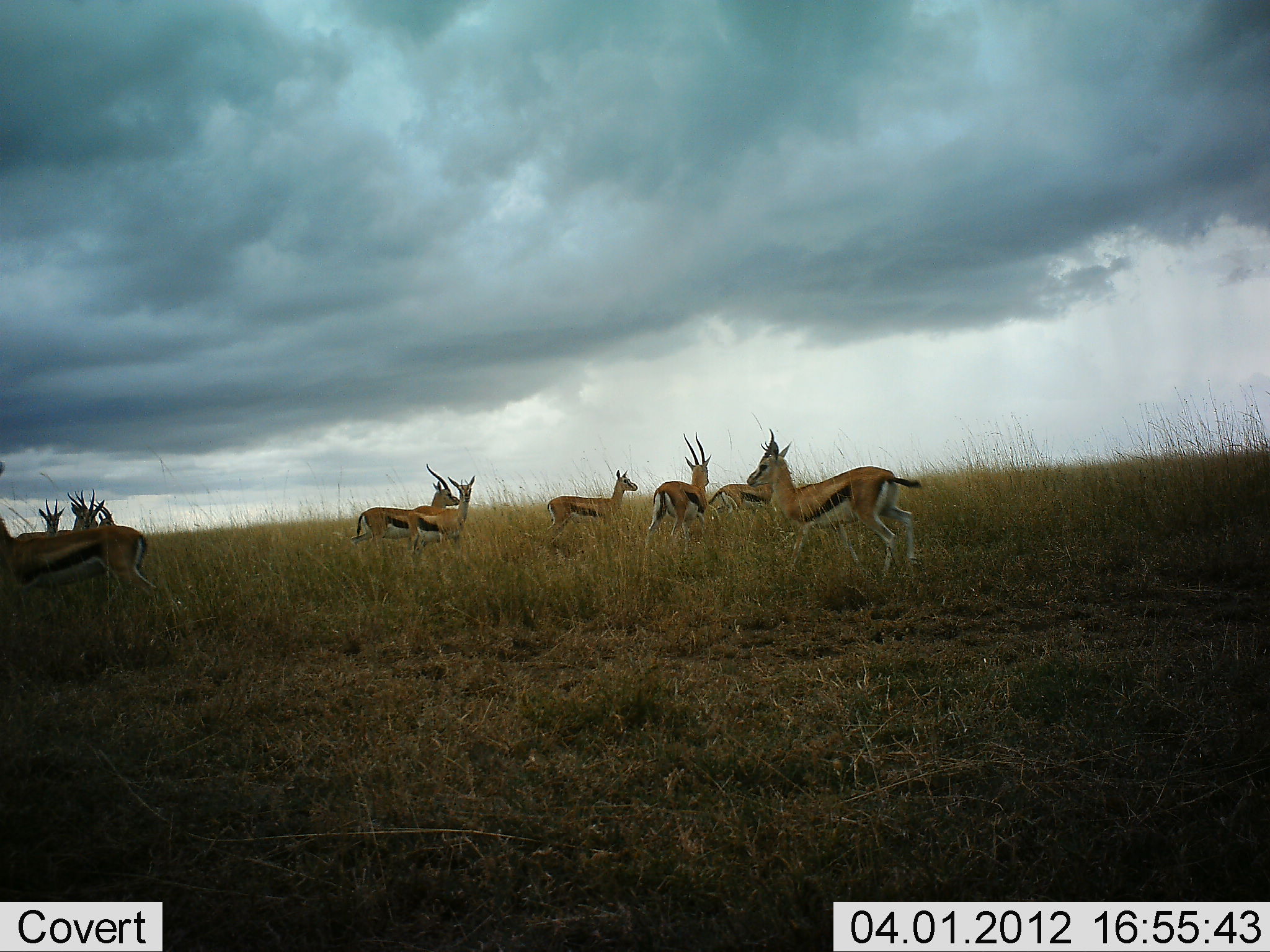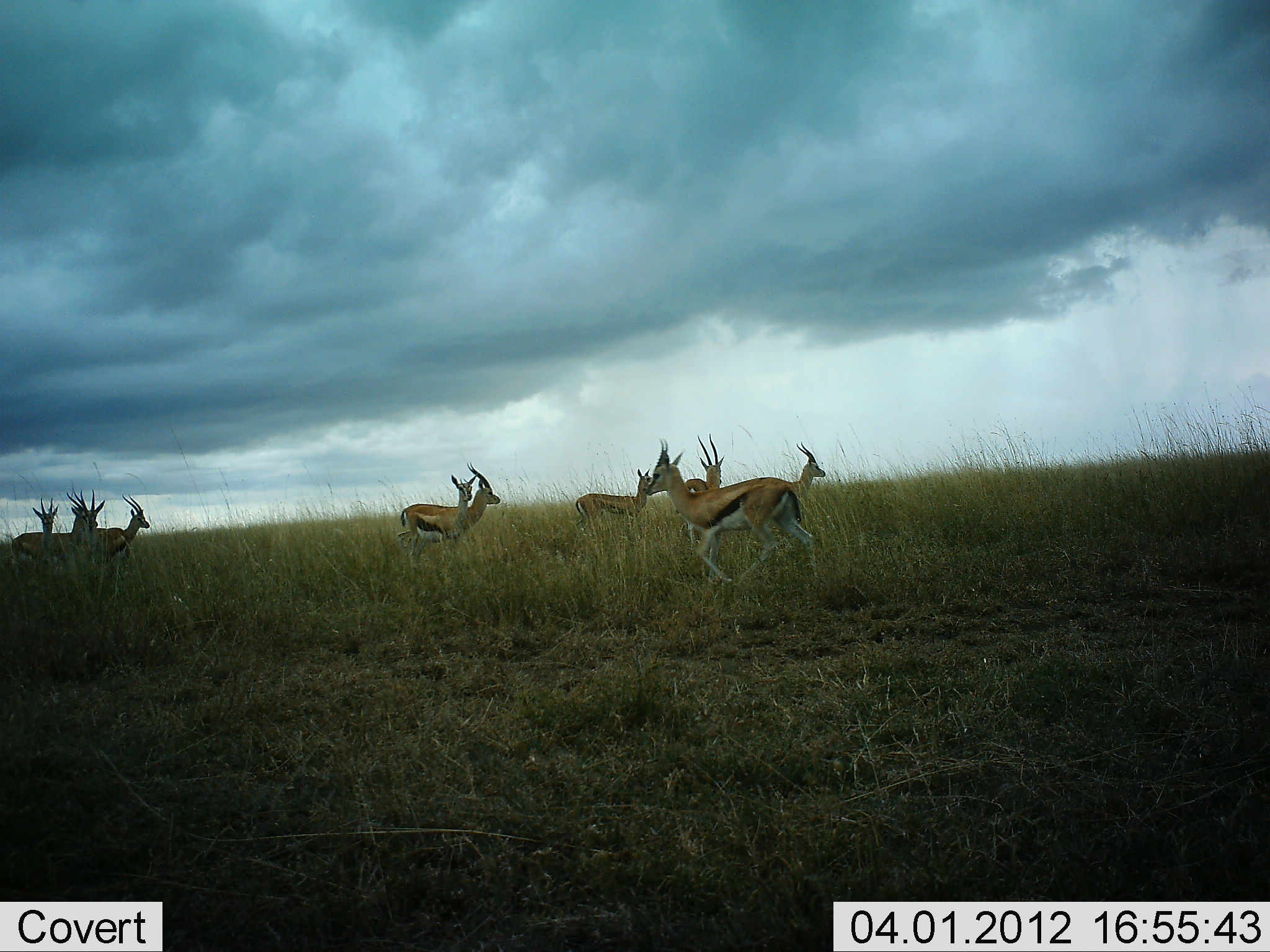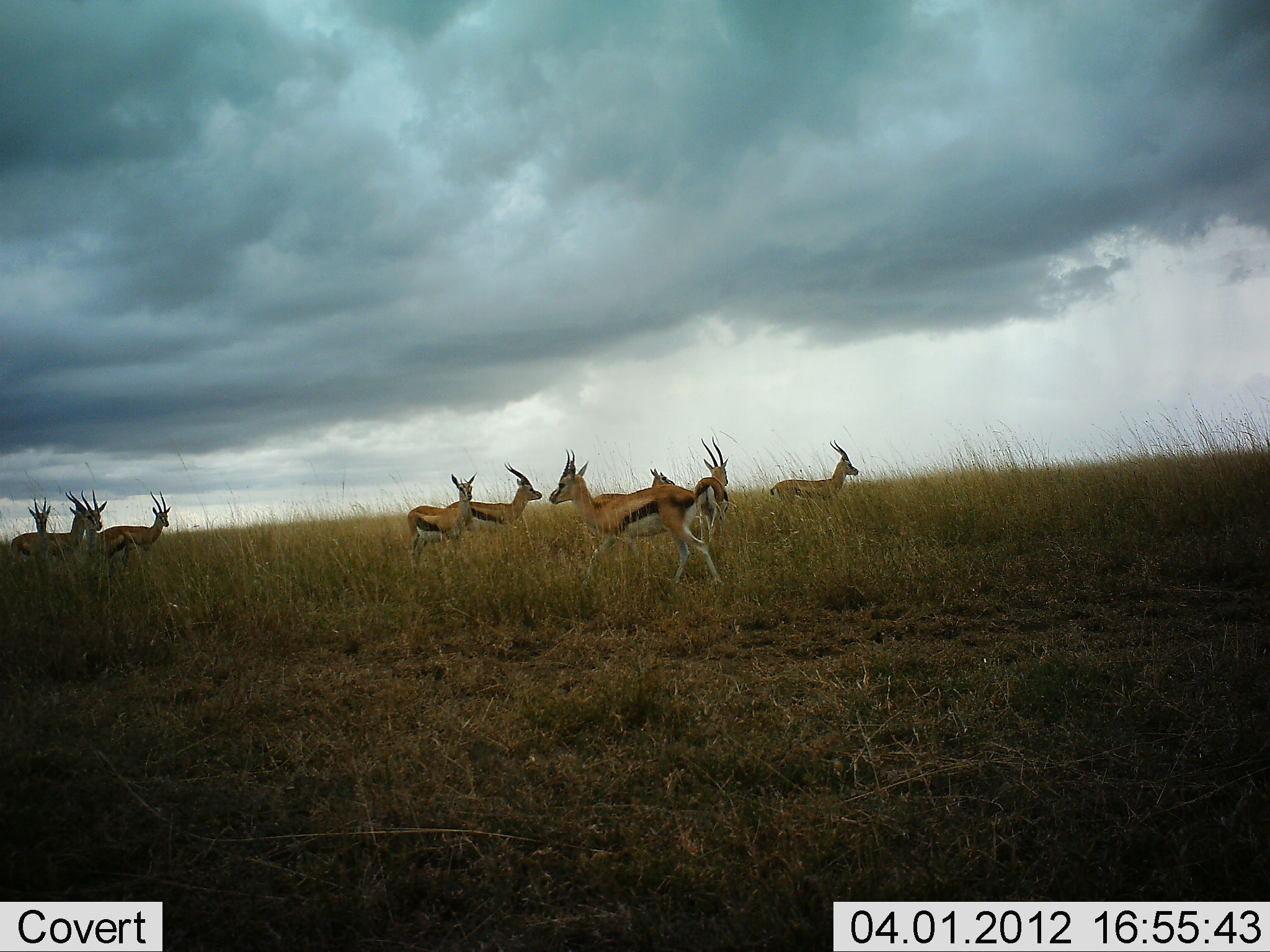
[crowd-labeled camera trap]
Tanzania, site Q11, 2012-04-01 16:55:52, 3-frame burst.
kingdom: Animalia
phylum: Chordata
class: Mammalia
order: Artiodactyla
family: Bovidae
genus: Eudorcas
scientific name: Eudorcas thomsonii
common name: thomson's gazelle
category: gazellethomsons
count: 10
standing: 71%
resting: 0%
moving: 82%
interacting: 0%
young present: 0%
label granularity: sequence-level